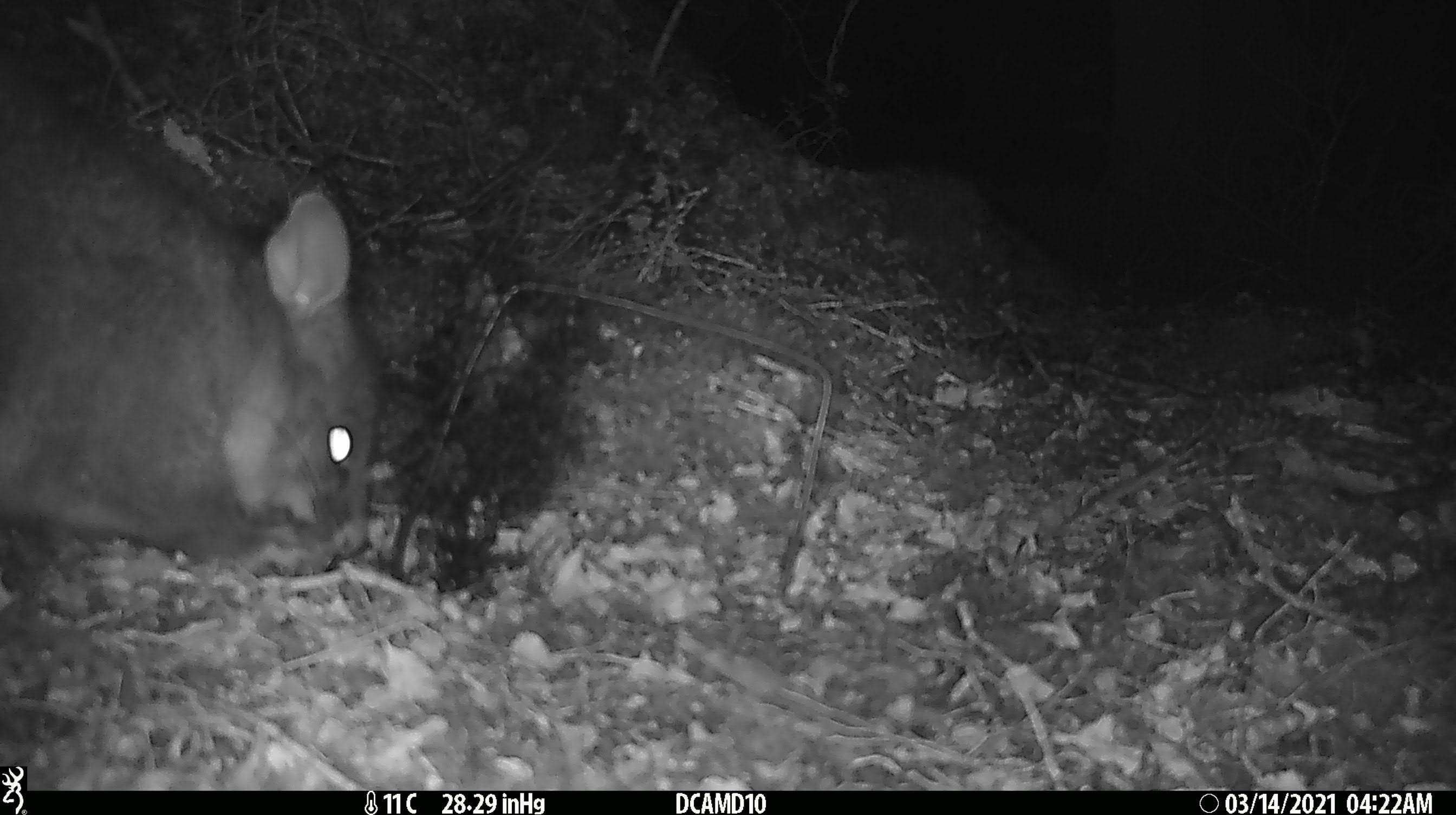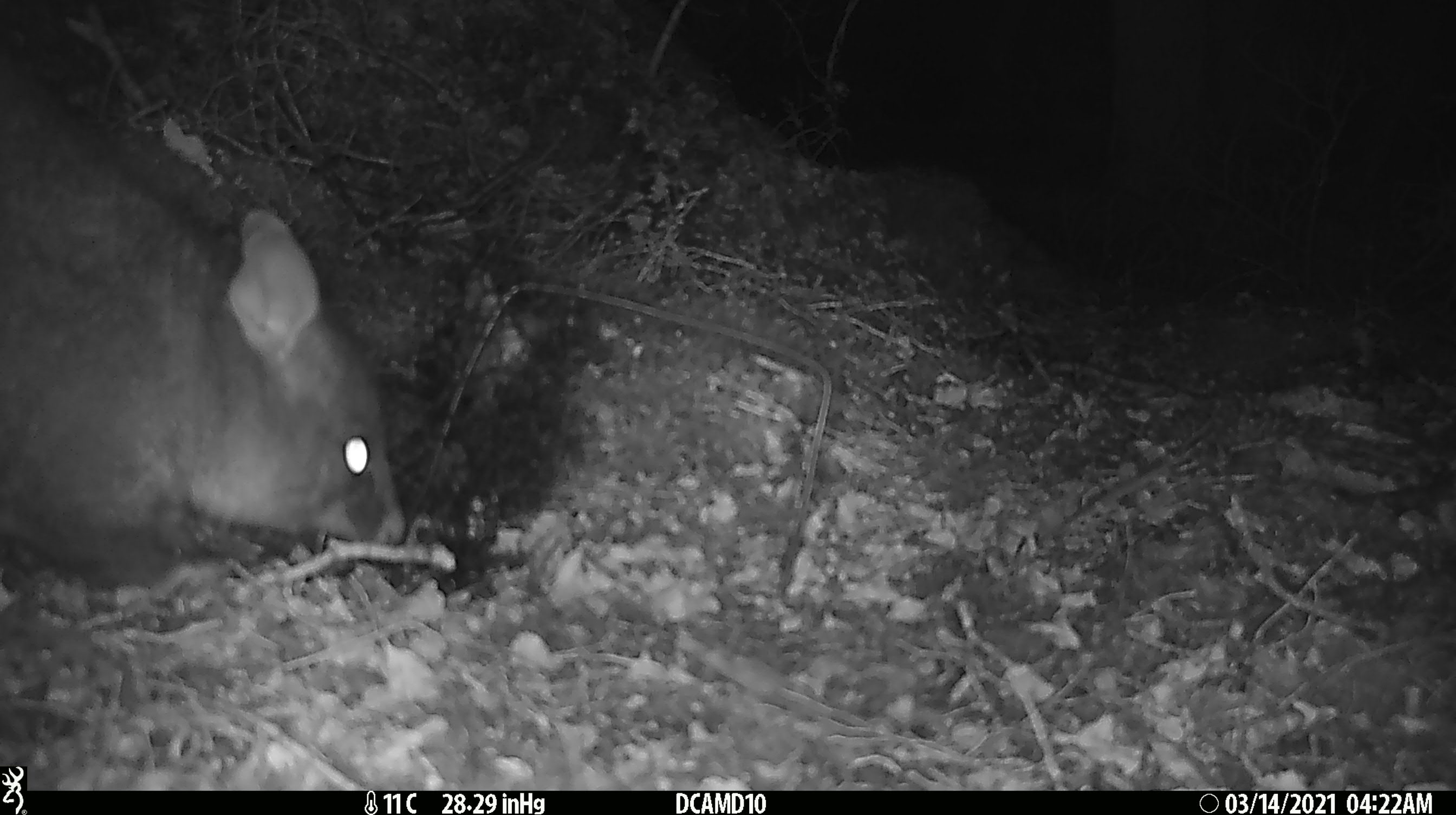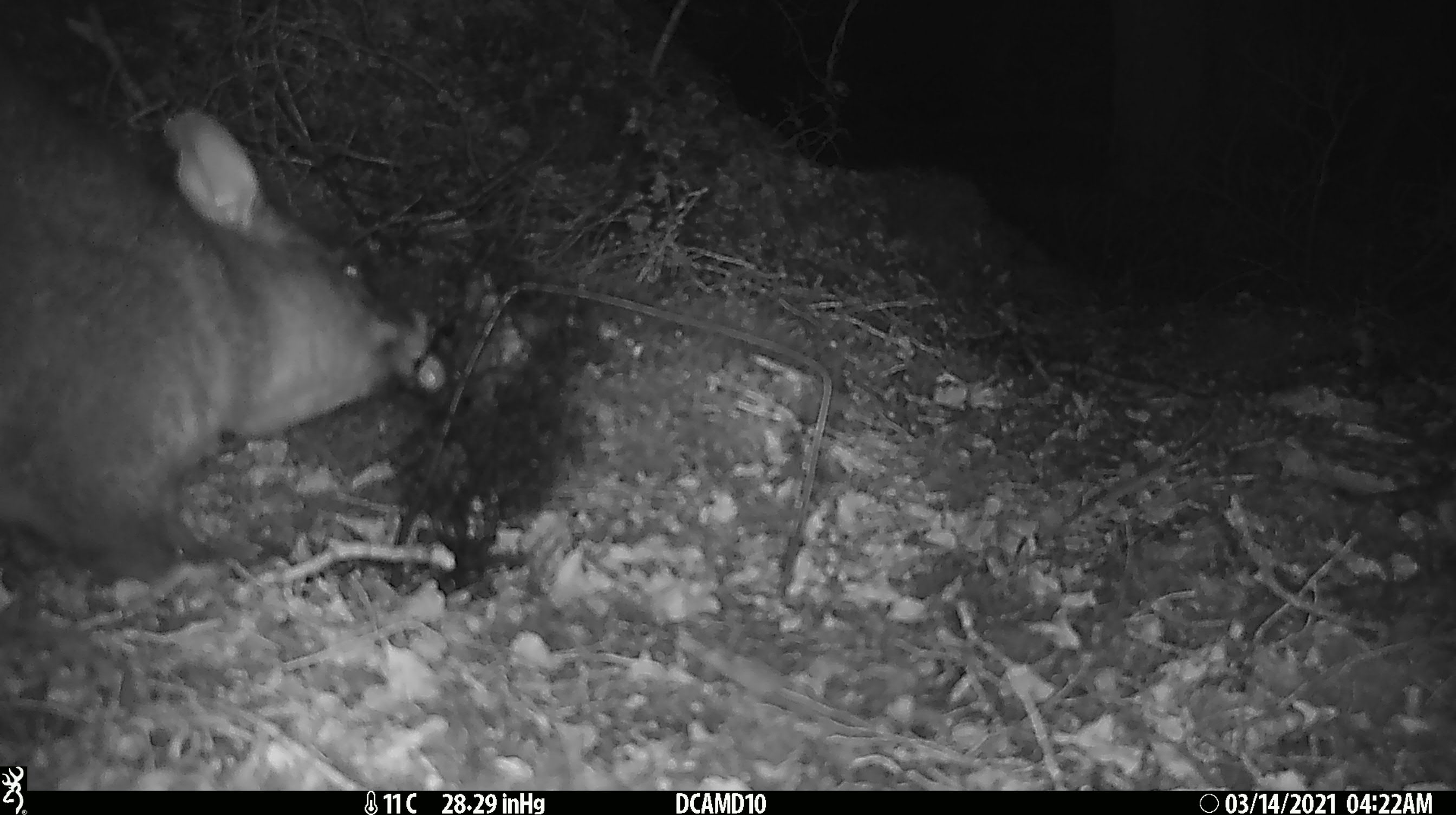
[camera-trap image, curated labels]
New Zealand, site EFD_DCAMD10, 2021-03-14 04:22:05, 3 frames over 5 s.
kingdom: Animalia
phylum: Chordata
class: Mammalia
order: Diprotodontia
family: Phalangeridae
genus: Trichosurus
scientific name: Trichosurus vulpecula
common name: common brushtail possum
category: possum